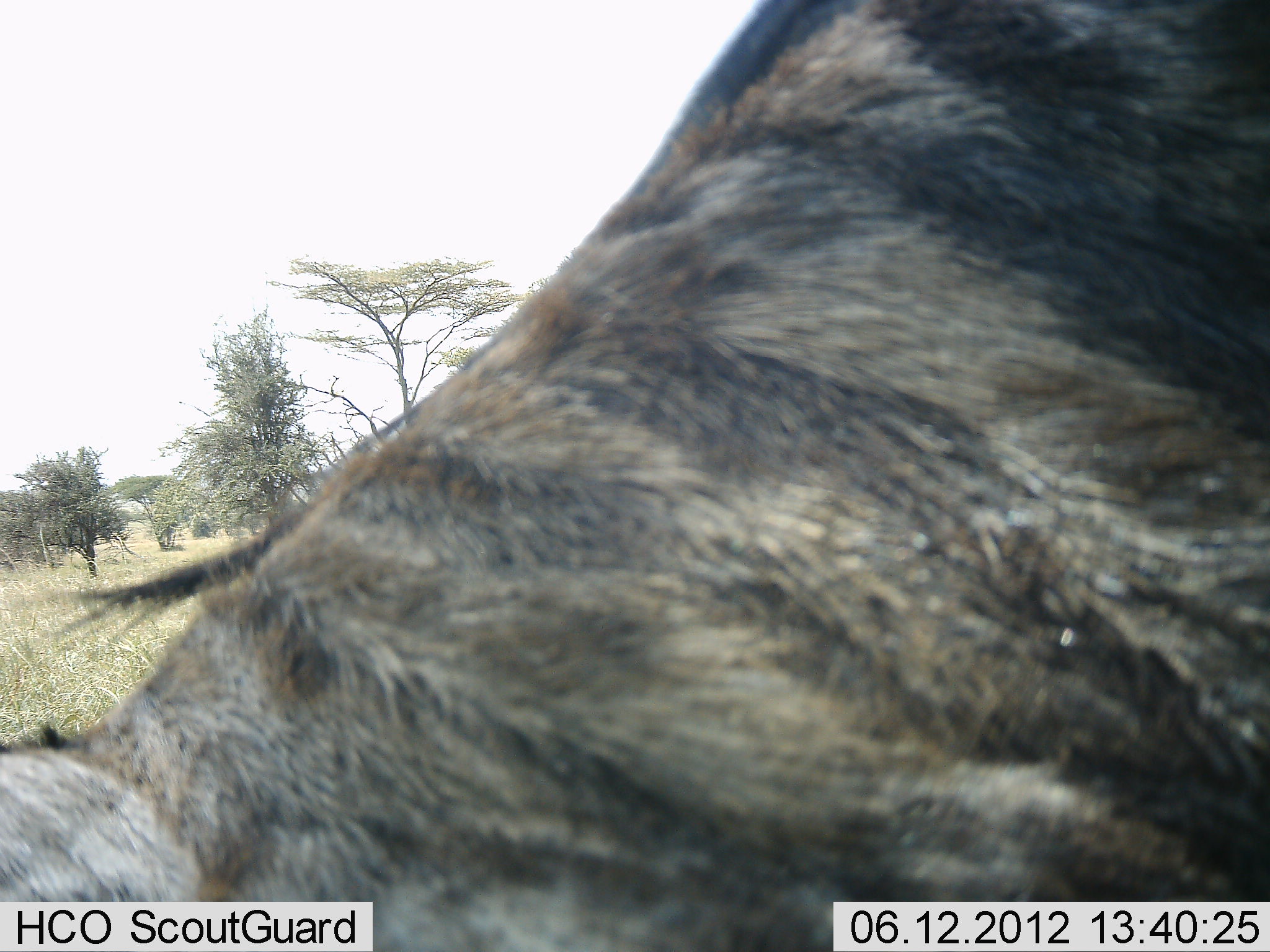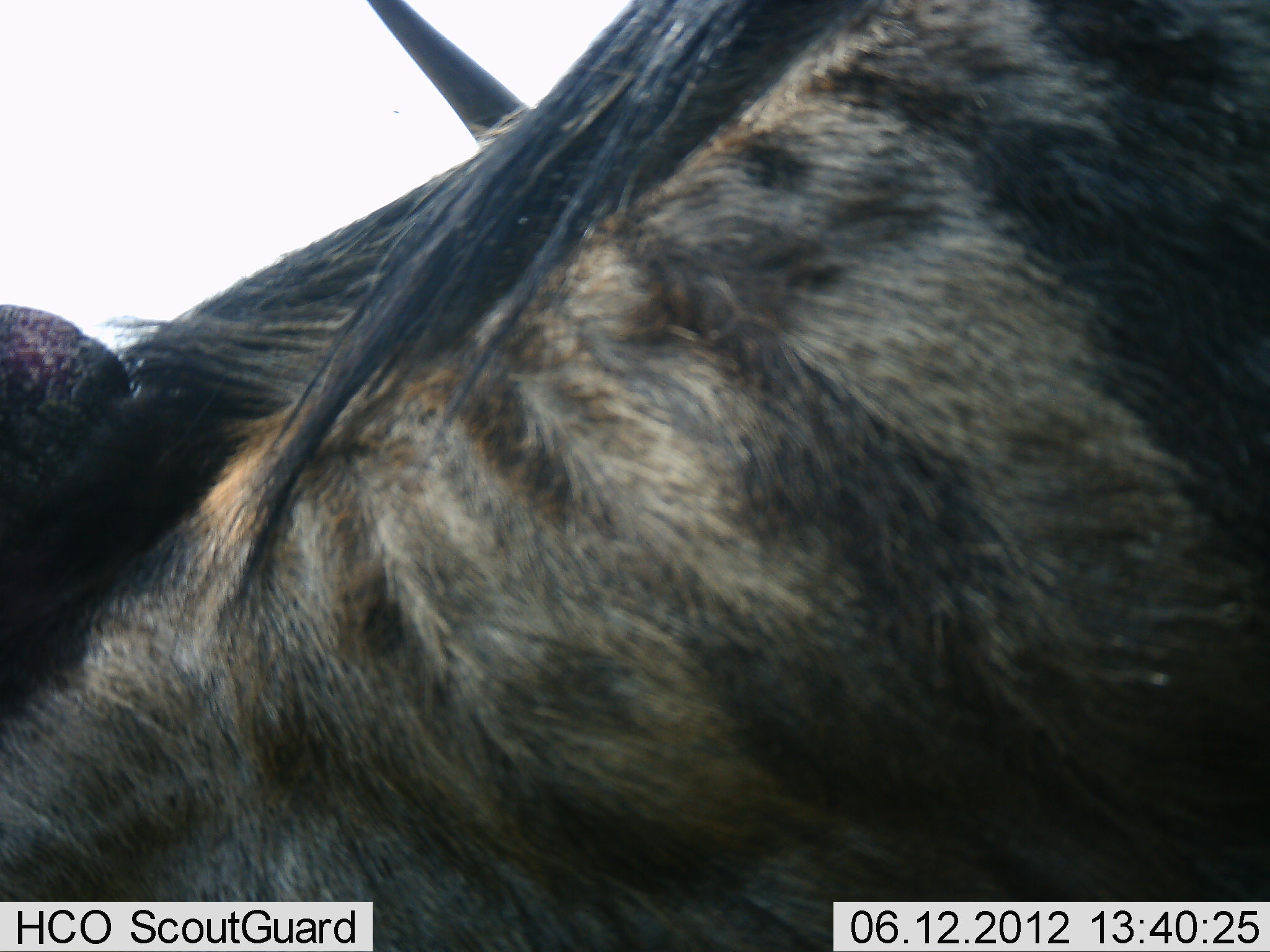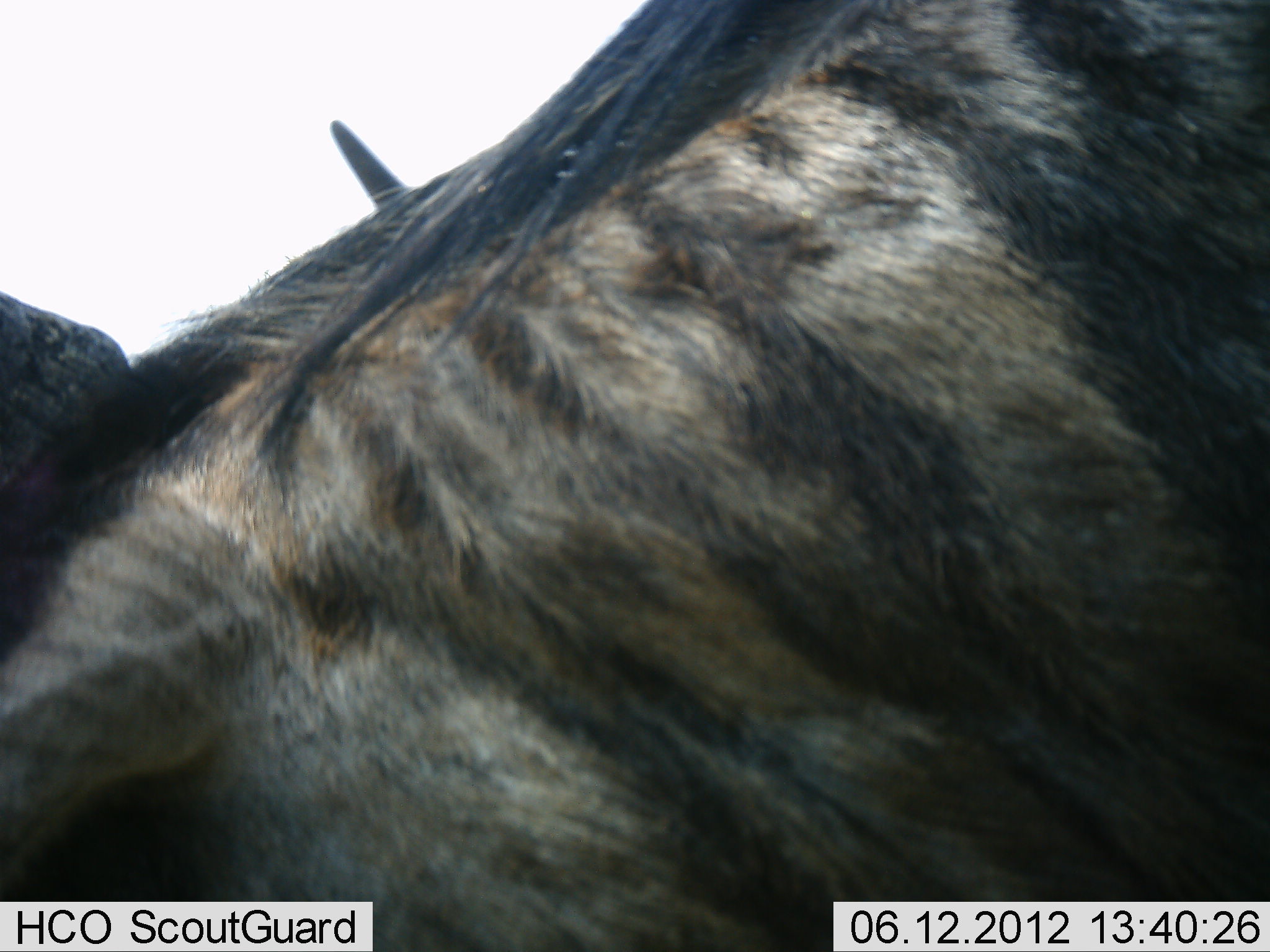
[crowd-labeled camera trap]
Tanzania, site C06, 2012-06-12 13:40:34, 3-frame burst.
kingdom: Animalia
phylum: Chordata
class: Mammalia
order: Artiodactyla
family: Bovidae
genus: Connochaetes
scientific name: Connochaetes taurinus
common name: blue wildebeest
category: wildebeest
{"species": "wildebeest (blue wildebeest) (Connochaetes taurinus)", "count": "1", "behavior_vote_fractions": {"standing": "50%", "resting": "20%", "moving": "20%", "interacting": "10%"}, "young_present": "0%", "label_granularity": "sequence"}